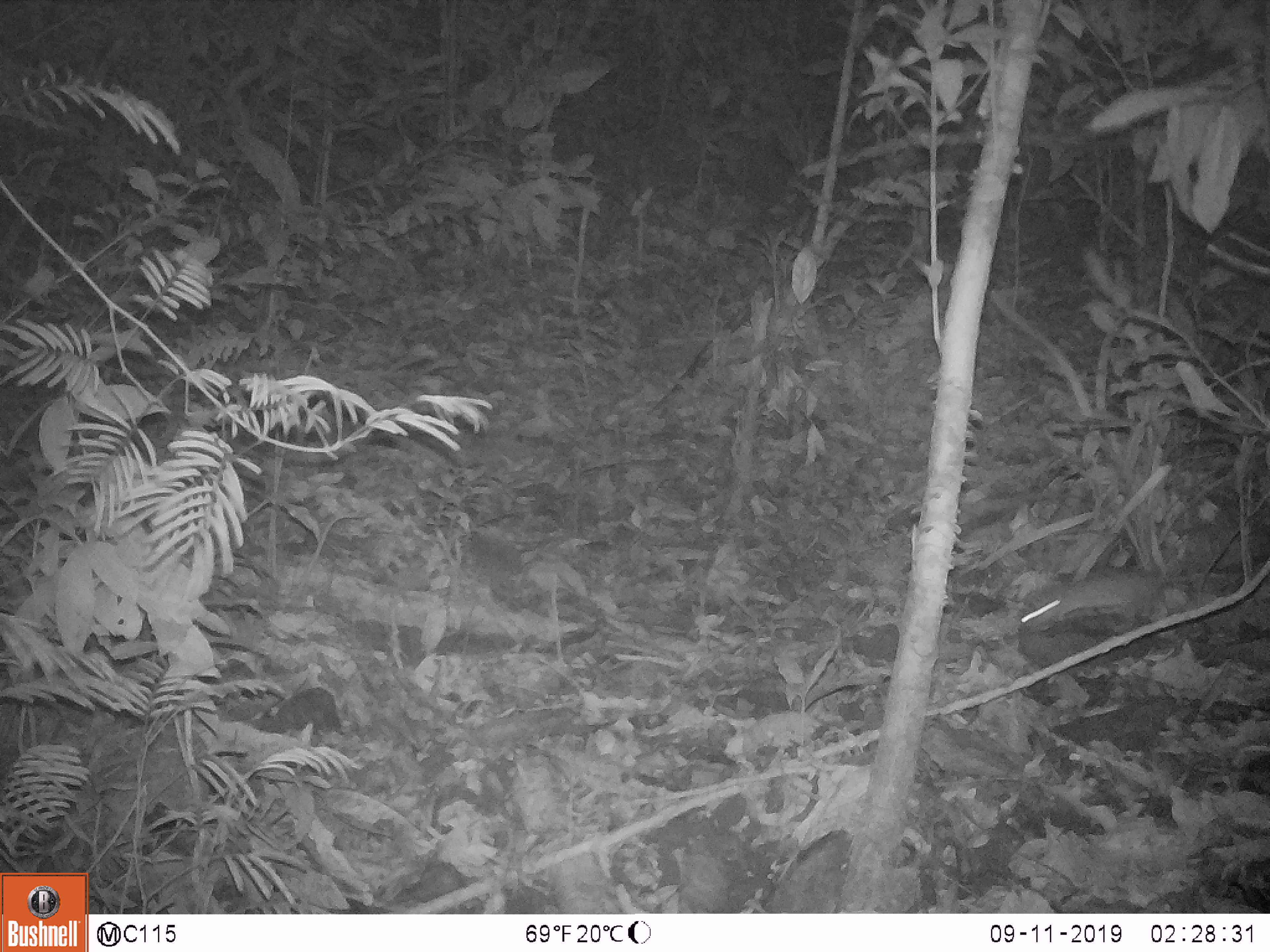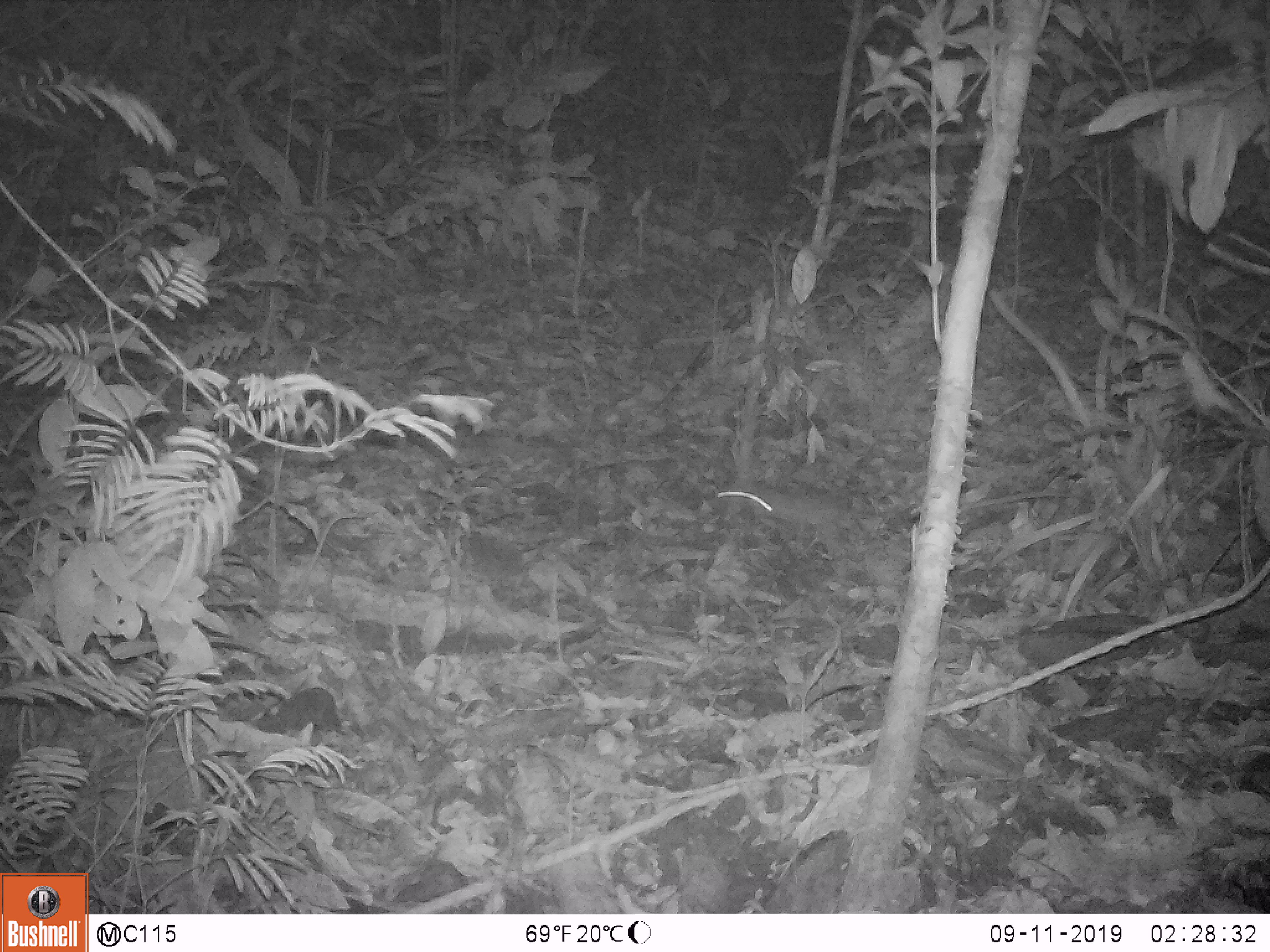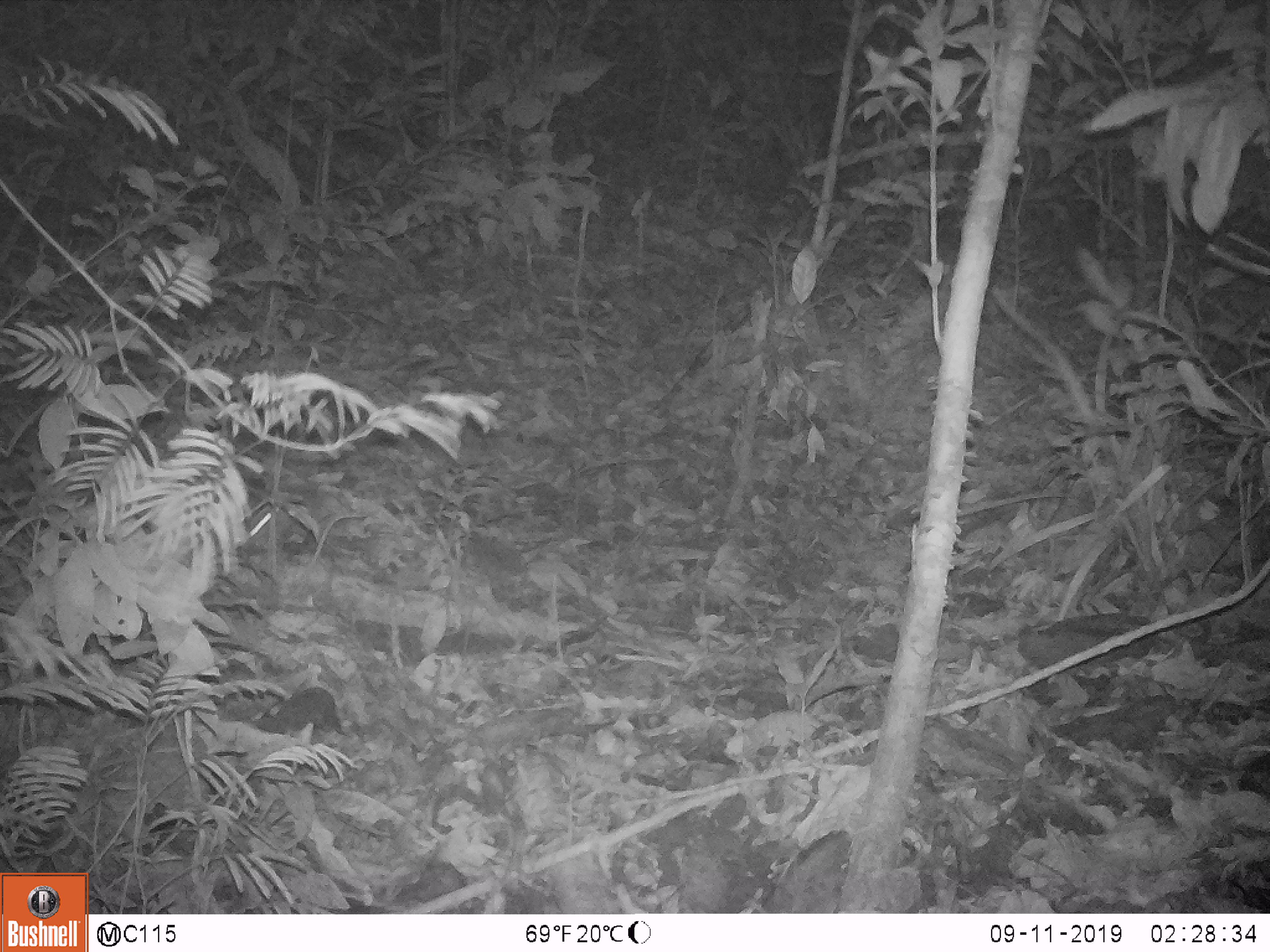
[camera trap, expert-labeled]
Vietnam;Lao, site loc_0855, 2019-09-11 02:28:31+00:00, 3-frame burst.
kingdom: Animalia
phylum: Chordata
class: Mammalia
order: Rodentia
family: Muridae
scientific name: Muridae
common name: old-world mice and rats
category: unidentified murid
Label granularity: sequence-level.